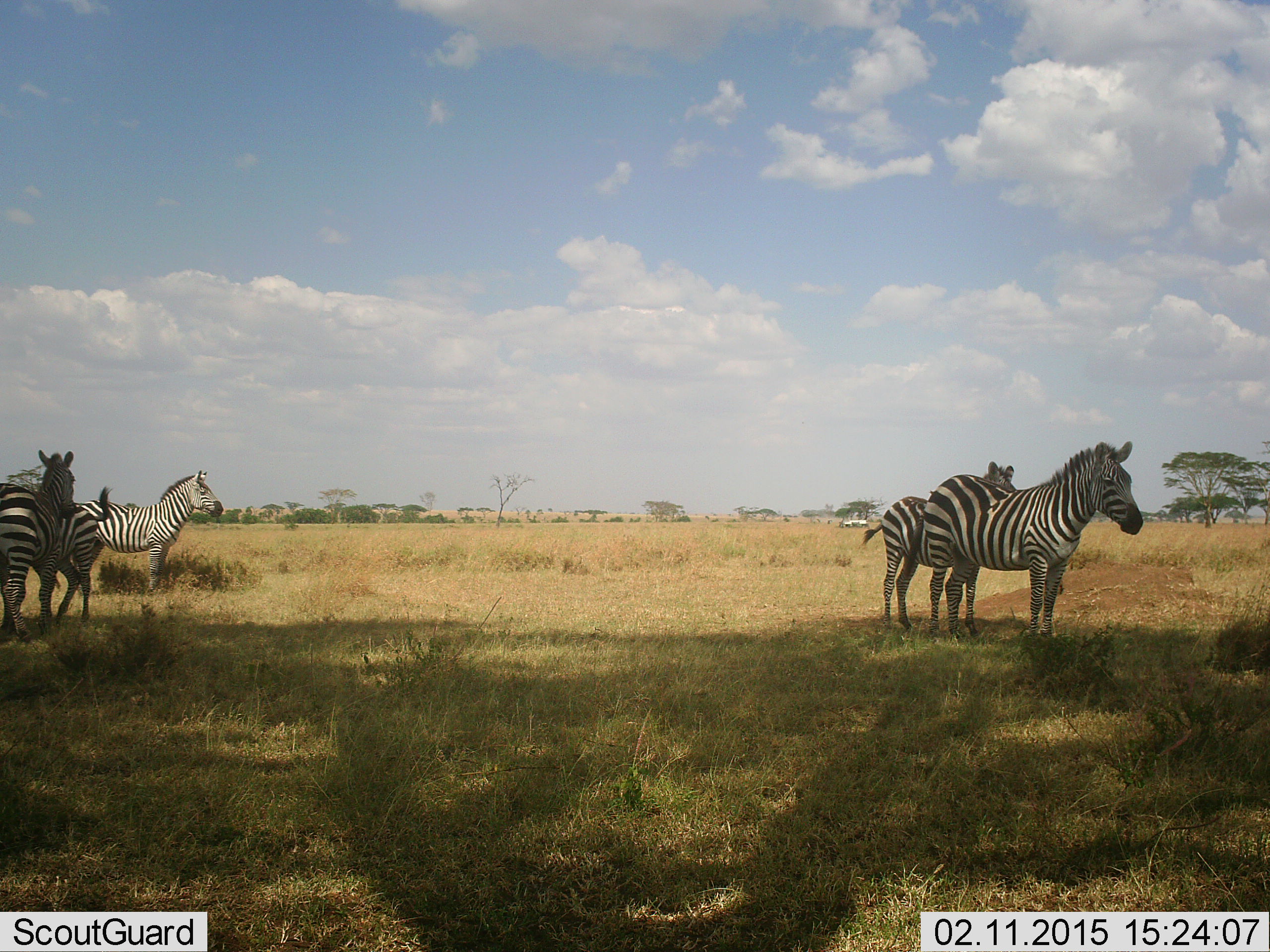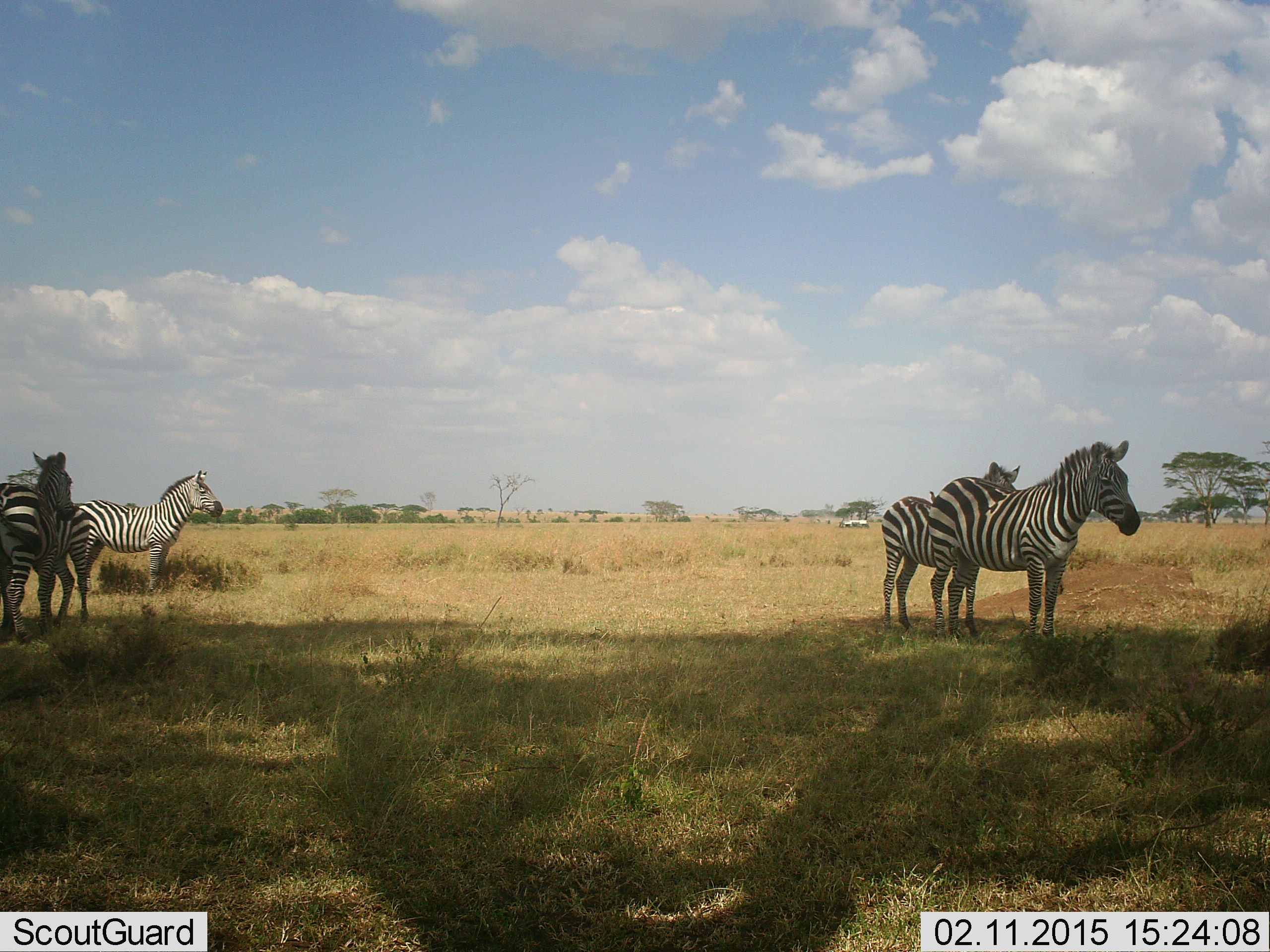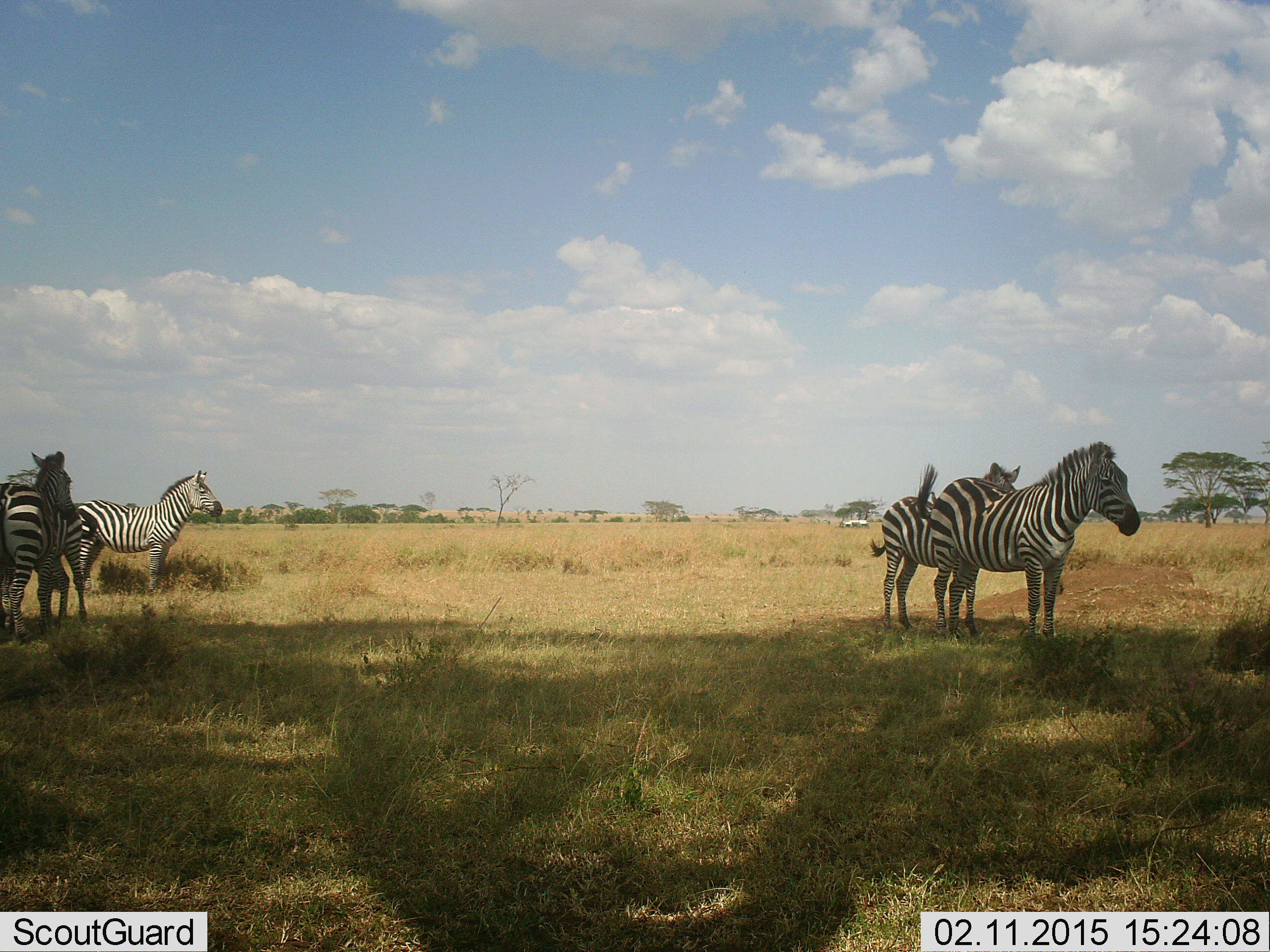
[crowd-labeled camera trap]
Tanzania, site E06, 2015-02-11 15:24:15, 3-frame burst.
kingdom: Animalia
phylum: Chordata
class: Mammalia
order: Perissodactyla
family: Equidae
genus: Equus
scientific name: Equus quagga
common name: plains zebra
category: zebra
Zebra (plains zebra) (Equus quagga), count 5. Behavior (volunteer vote fractions): standing 100%, resting 0%, moving 0%, interacting 8%. Young present (vote fraction): 0%. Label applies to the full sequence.